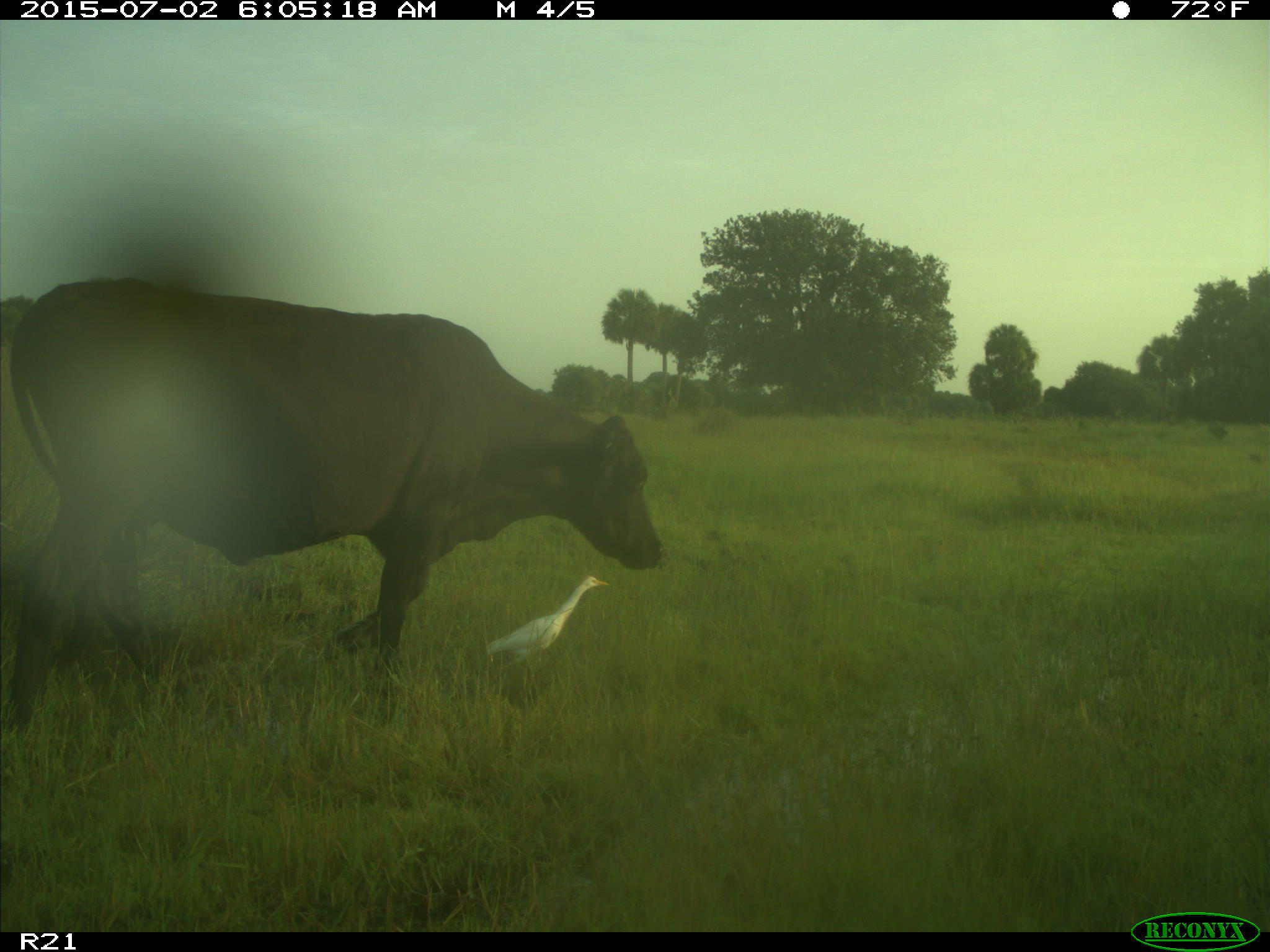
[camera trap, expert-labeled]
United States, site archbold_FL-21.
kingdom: Animalia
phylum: Chordata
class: Mammalia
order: Artiodactyla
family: Bovidae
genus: Bos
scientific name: Bos taurus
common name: domestic cow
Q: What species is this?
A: Bos taurus (domestic cow).